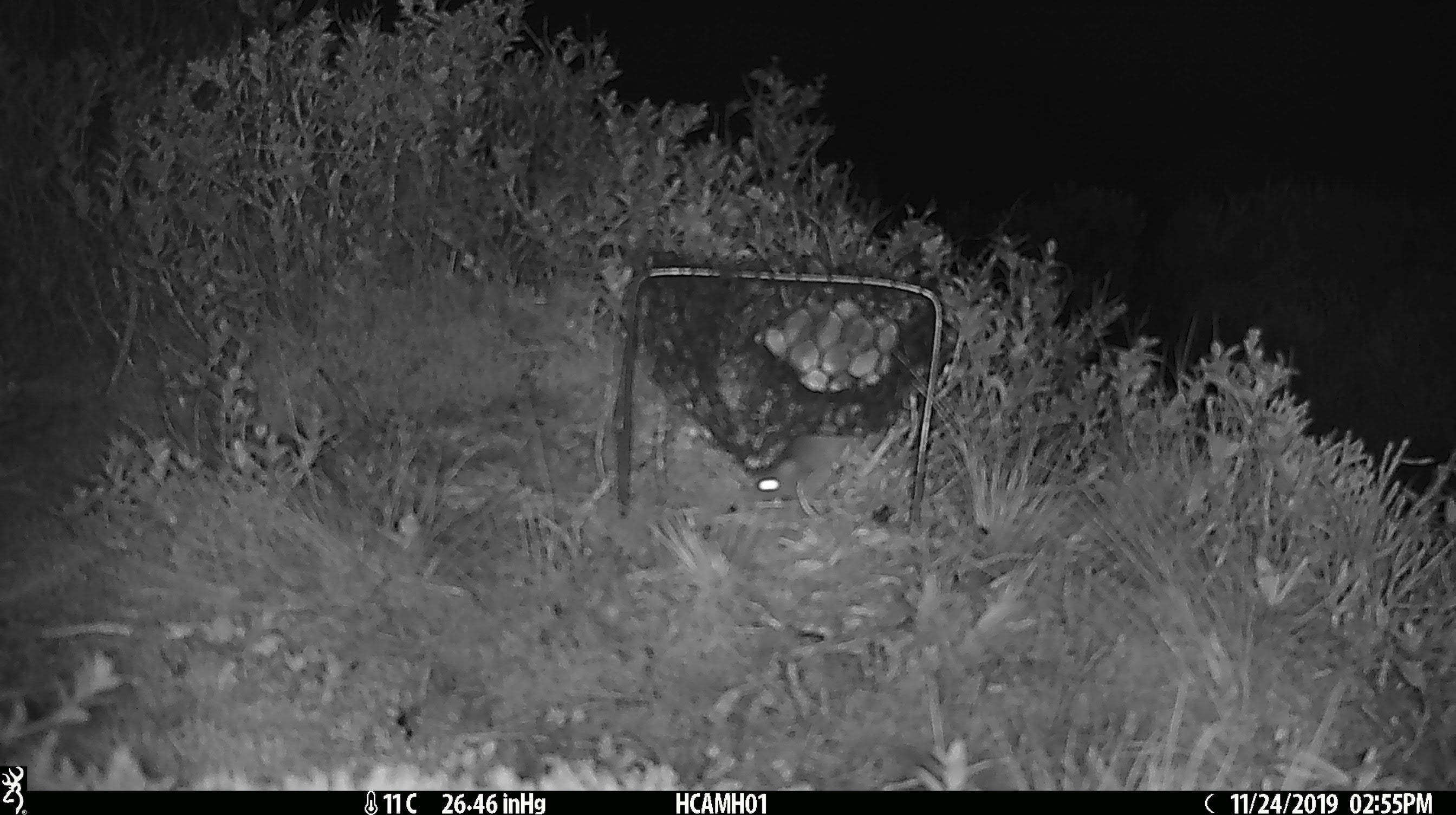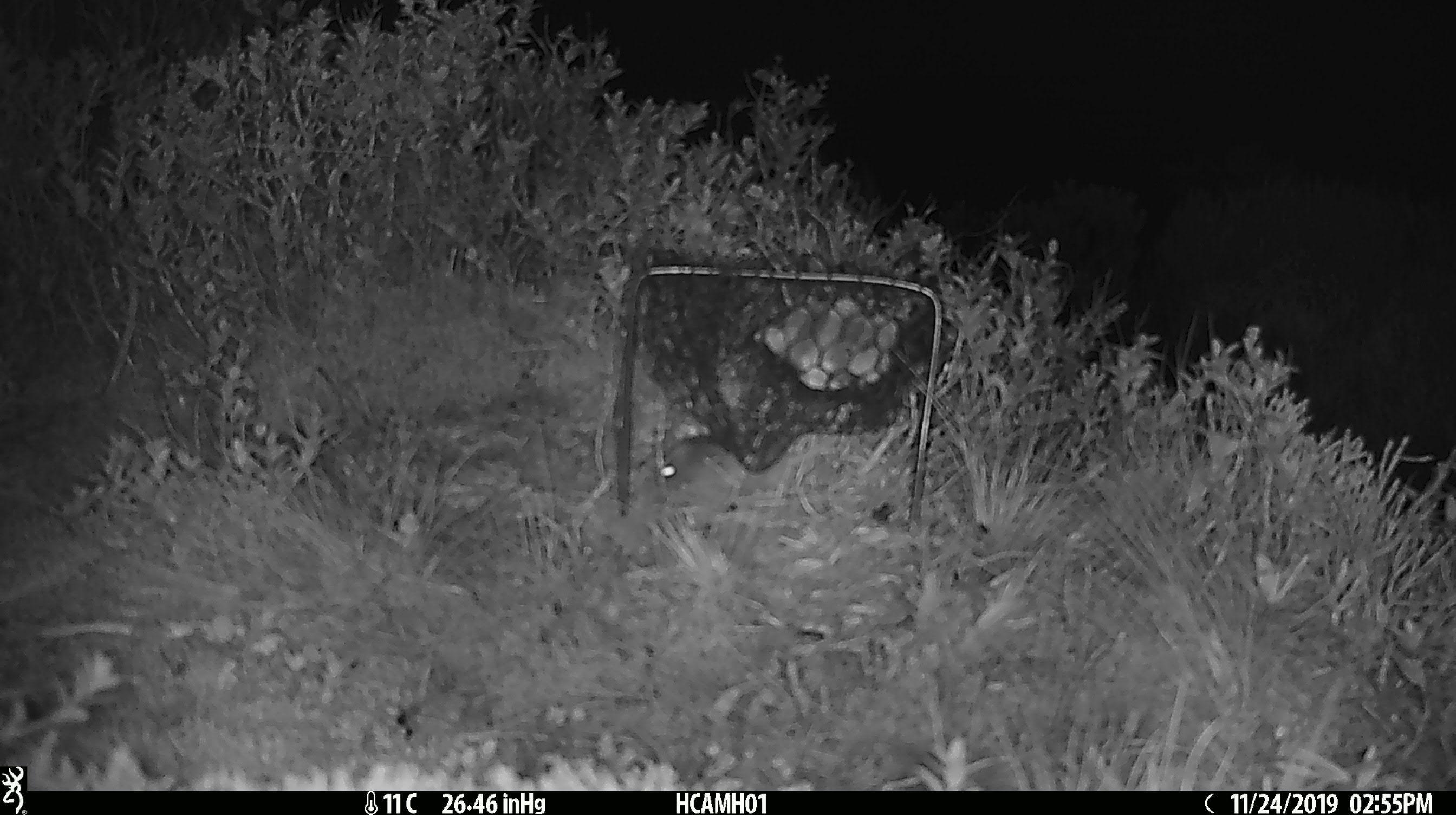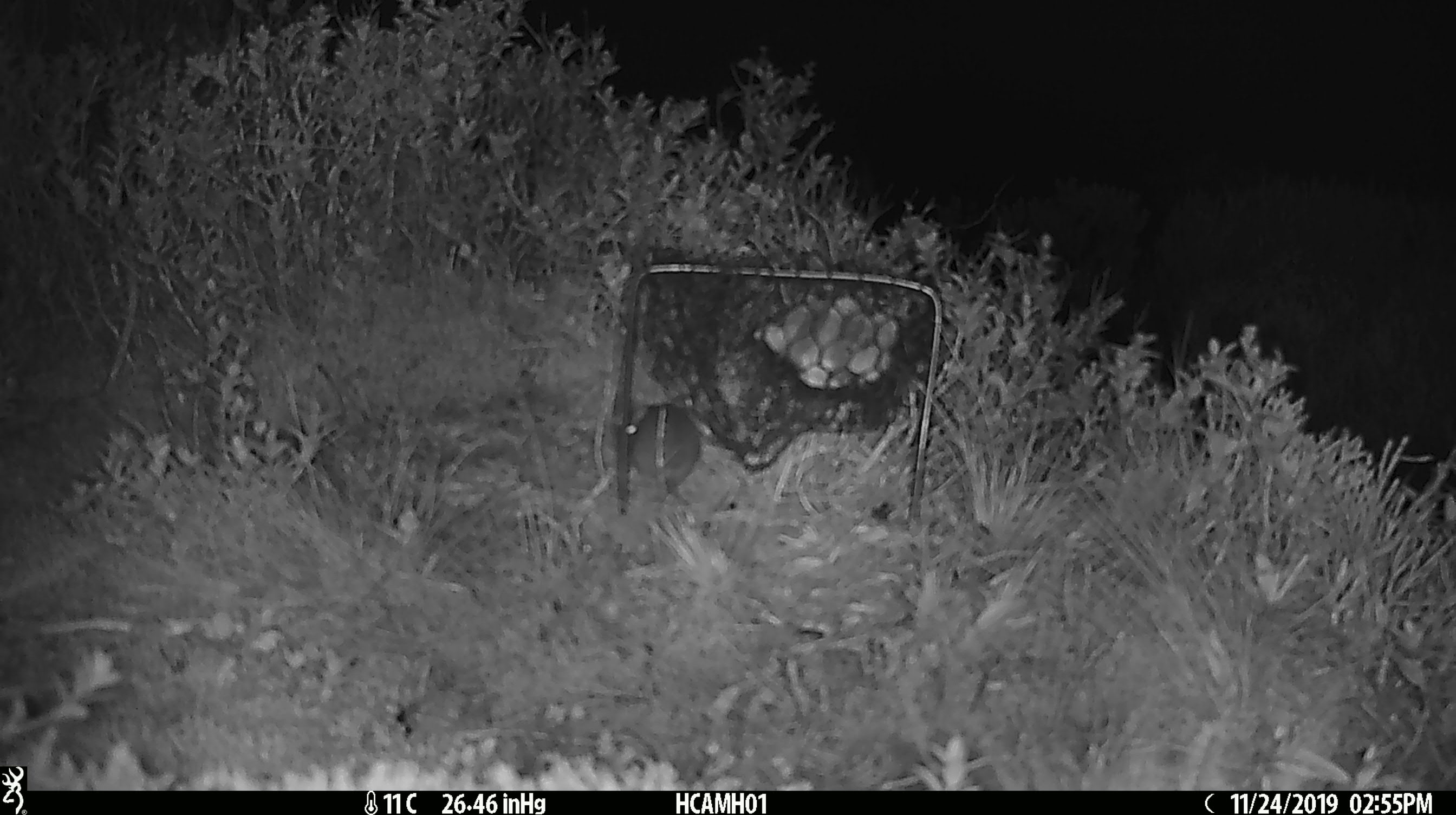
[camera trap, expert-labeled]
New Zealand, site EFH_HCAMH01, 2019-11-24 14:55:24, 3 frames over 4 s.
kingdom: Animalia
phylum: Chordata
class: Mammalia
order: Rodentia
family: Muridae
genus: Mus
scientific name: Mus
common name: mouse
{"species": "mouse (Mus)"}